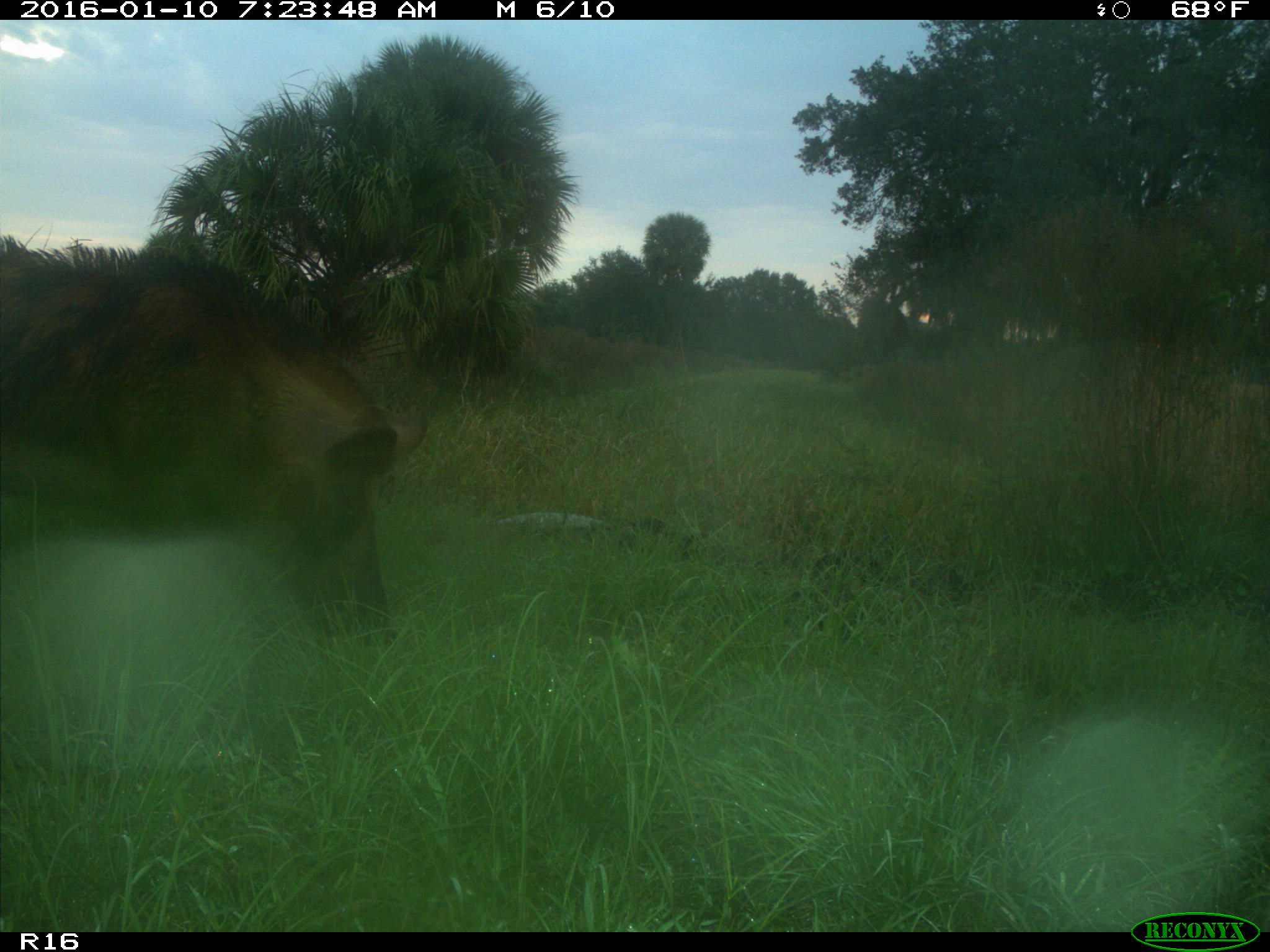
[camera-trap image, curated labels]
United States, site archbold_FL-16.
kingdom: Animalia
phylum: Chordata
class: Mammalia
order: Artiodactyla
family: Suidae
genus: Sus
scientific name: Sus scrofa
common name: wild boar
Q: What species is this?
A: Sus scrofa (wild boar).